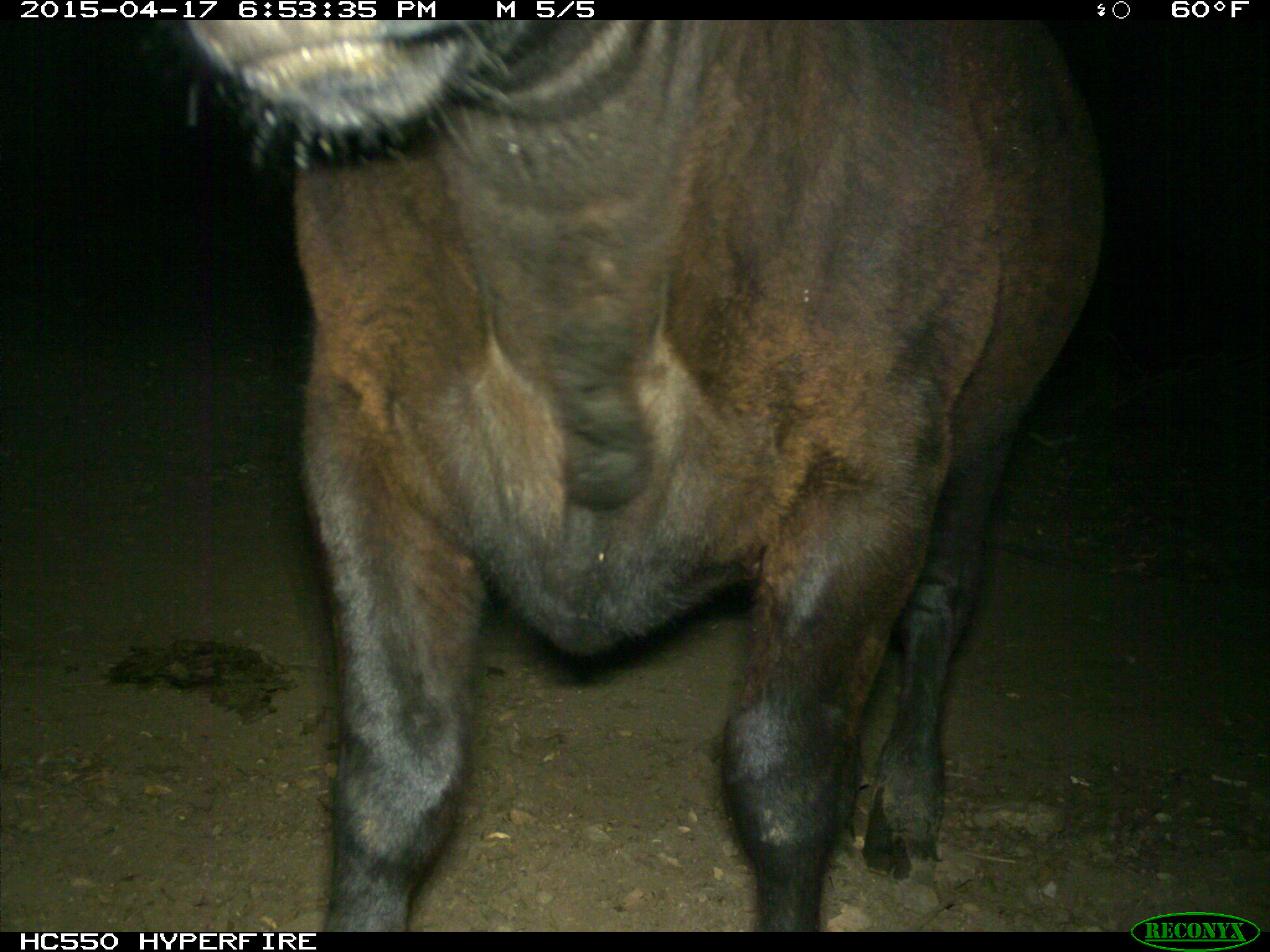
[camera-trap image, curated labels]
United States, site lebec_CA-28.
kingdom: Animalia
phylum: Chordata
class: Mammalia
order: Artiodactyla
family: Bovidae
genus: Bos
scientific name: Bos taurus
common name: domestic cow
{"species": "Bos taurus (domestic cow)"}